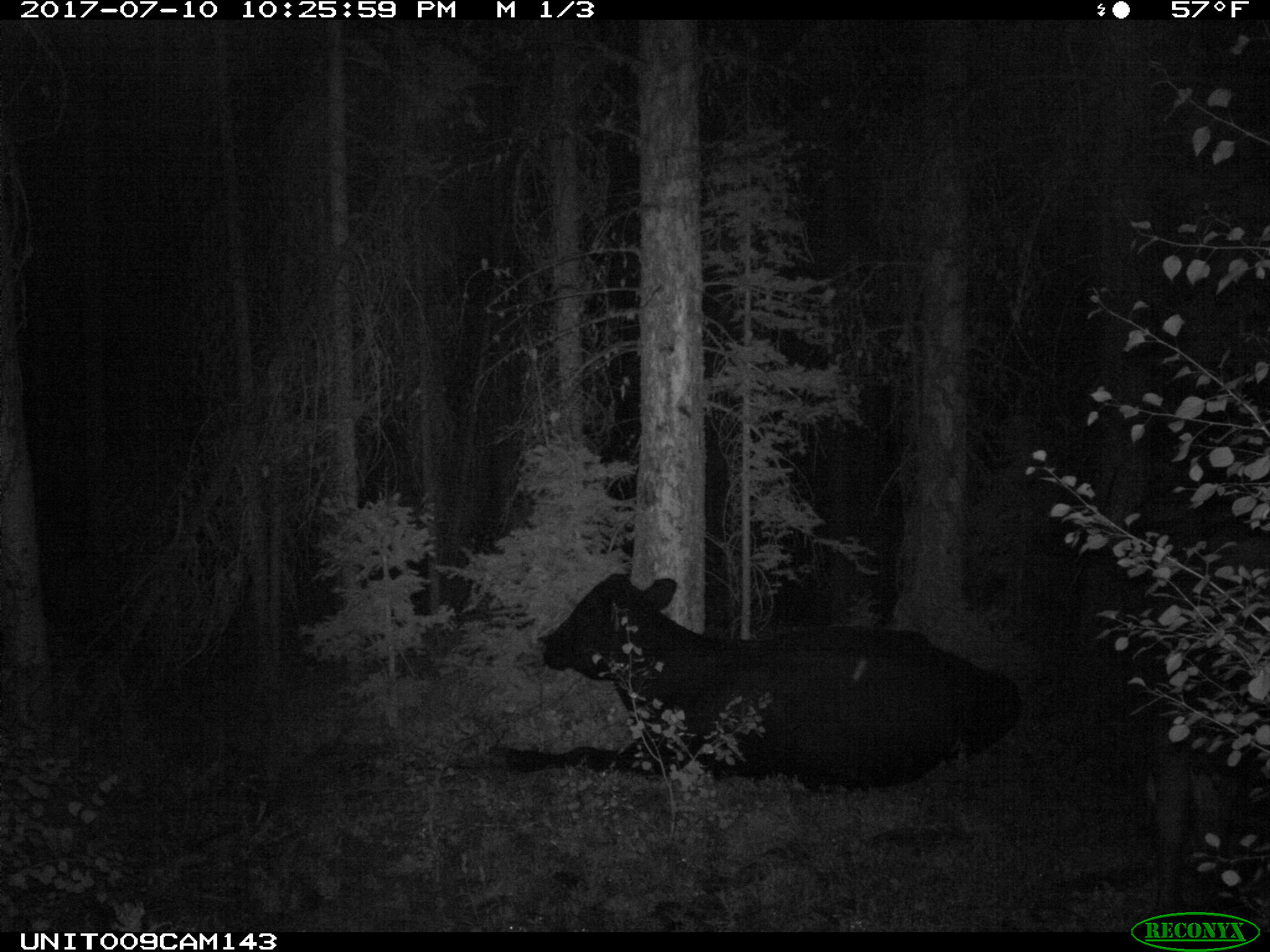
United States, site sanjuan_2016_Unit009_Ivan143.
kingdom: Animalia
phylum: Chordata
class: Mammalia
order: Artiodactyla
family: Bovidae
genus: Bos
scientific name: Bos taurus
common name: domestic cow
Bos taurus (domestic cow).